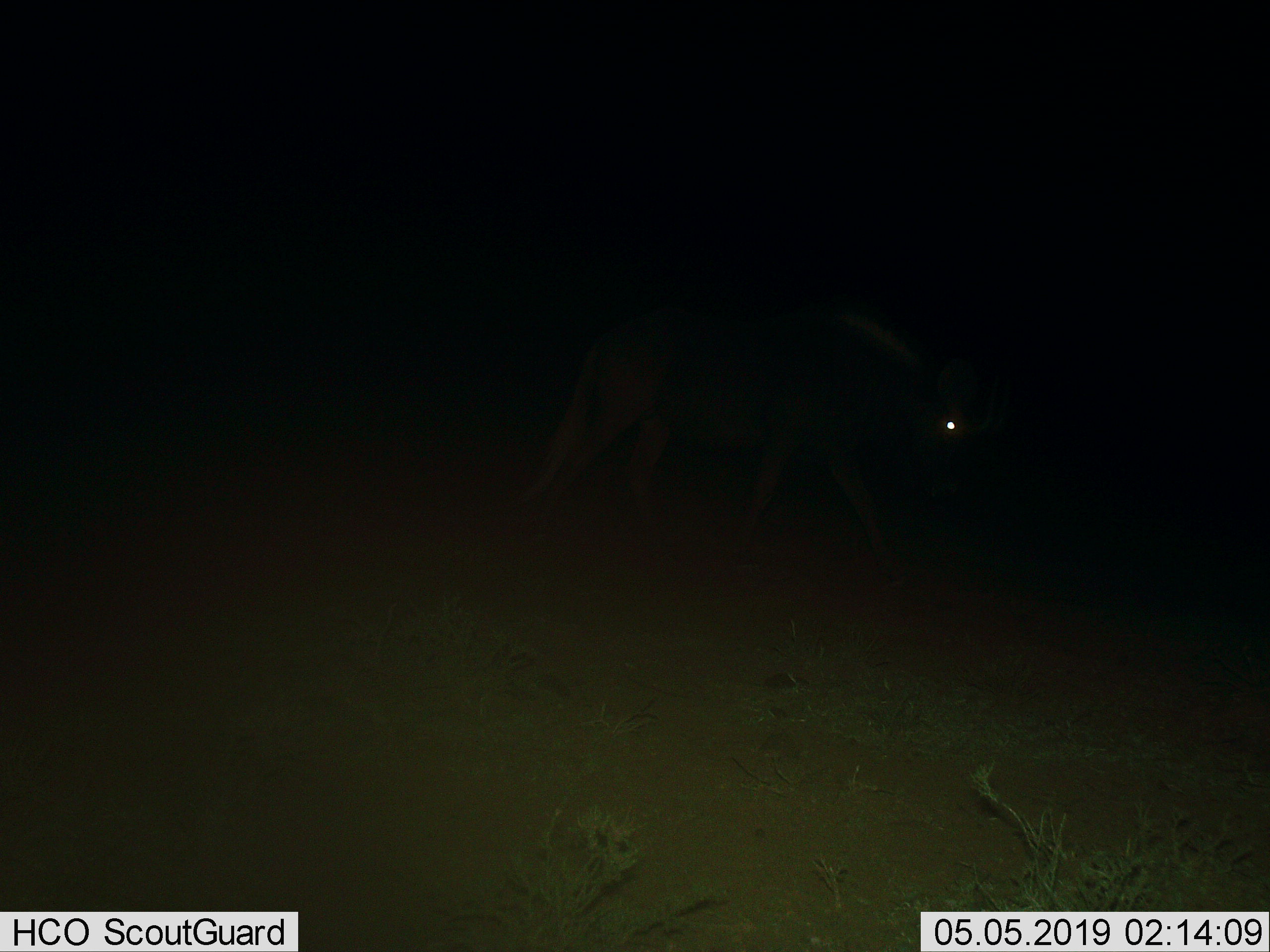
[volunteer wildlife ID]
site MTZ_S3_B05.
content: unidentified animal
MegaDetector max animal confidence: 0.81